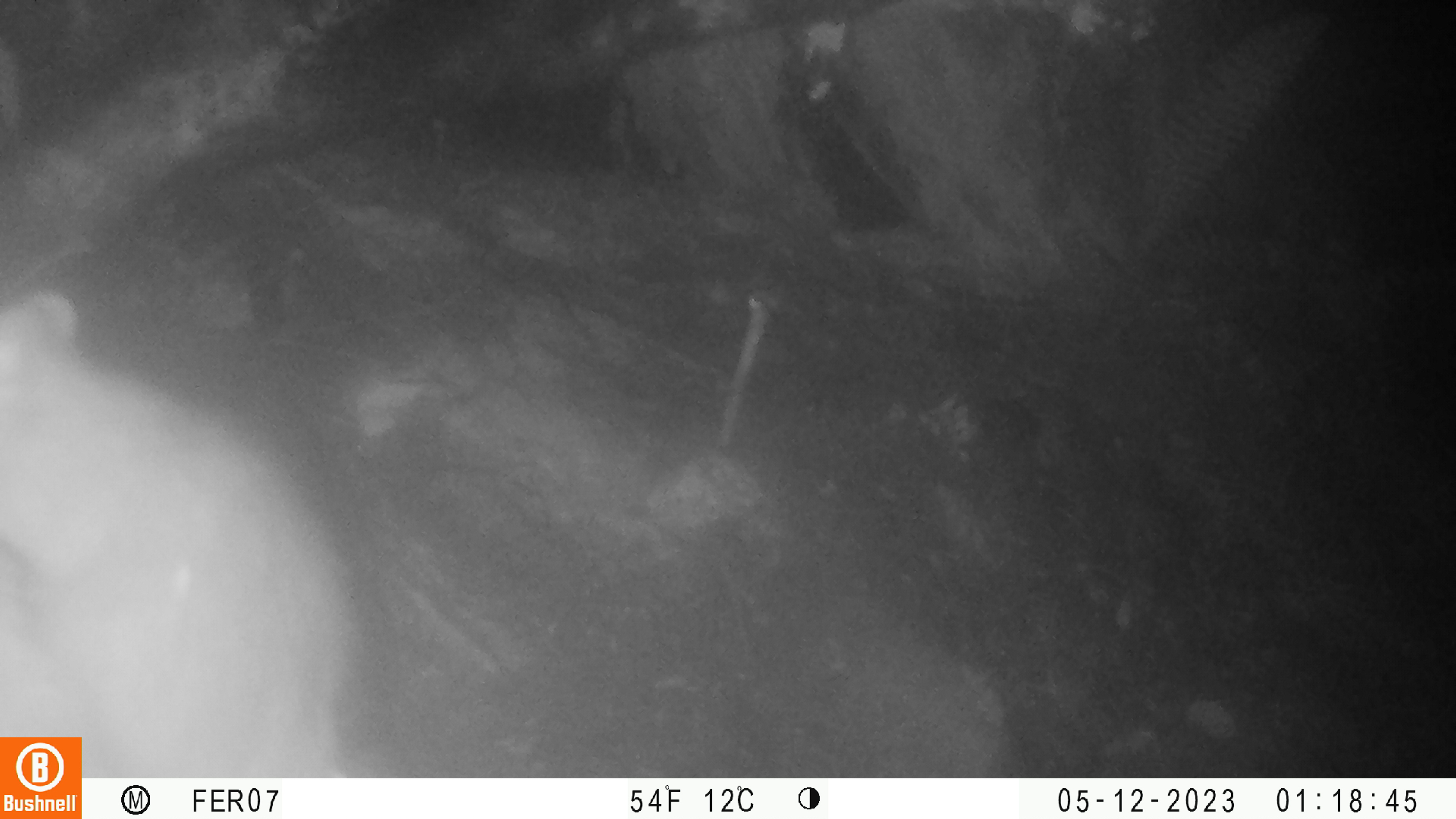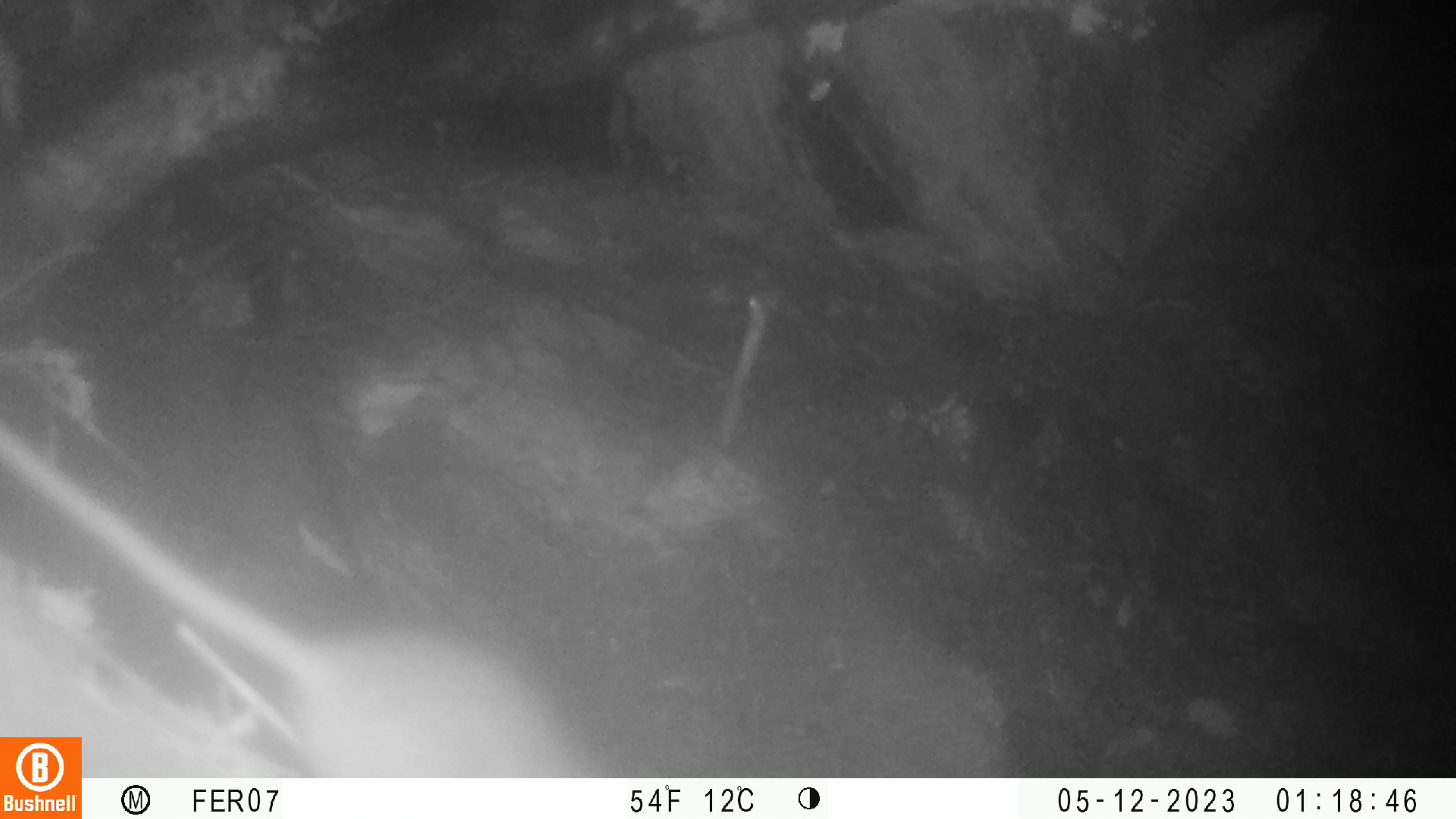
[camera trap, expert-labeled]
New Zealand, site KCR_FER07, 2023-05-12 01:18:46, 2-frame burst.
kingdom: Animalia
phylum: Chordata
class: Mammalia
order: Rodentia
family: Muridae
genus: Rattus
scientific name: Rattus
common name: rat